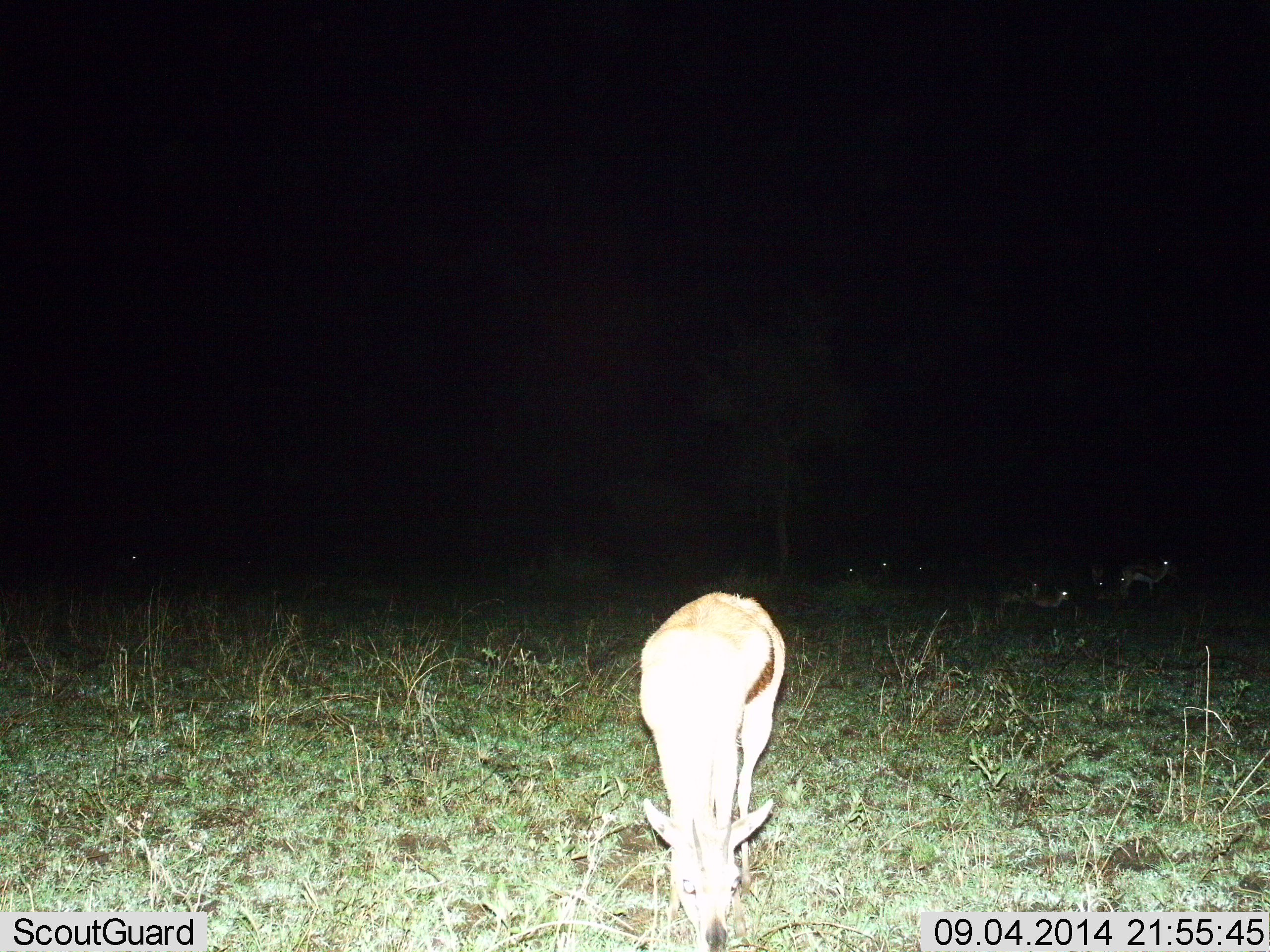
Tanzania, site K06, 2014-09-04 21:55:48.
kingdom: Animalia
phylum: Chordata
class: Mammalia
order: Artiodactyla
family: Bovidae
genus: Eudorcas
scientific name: Eudorcas thomsonii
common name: thomson's gazelle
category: gazellethomsons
Gazellethomsons (thomson's gazelle) (Eudorcas thomsonii), count 1. Behavior (volunteer vote fractions): standing 50%, resting 40%, moving 0%, interacting 0%. Young present (vote fraction): 0%. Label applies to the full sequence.